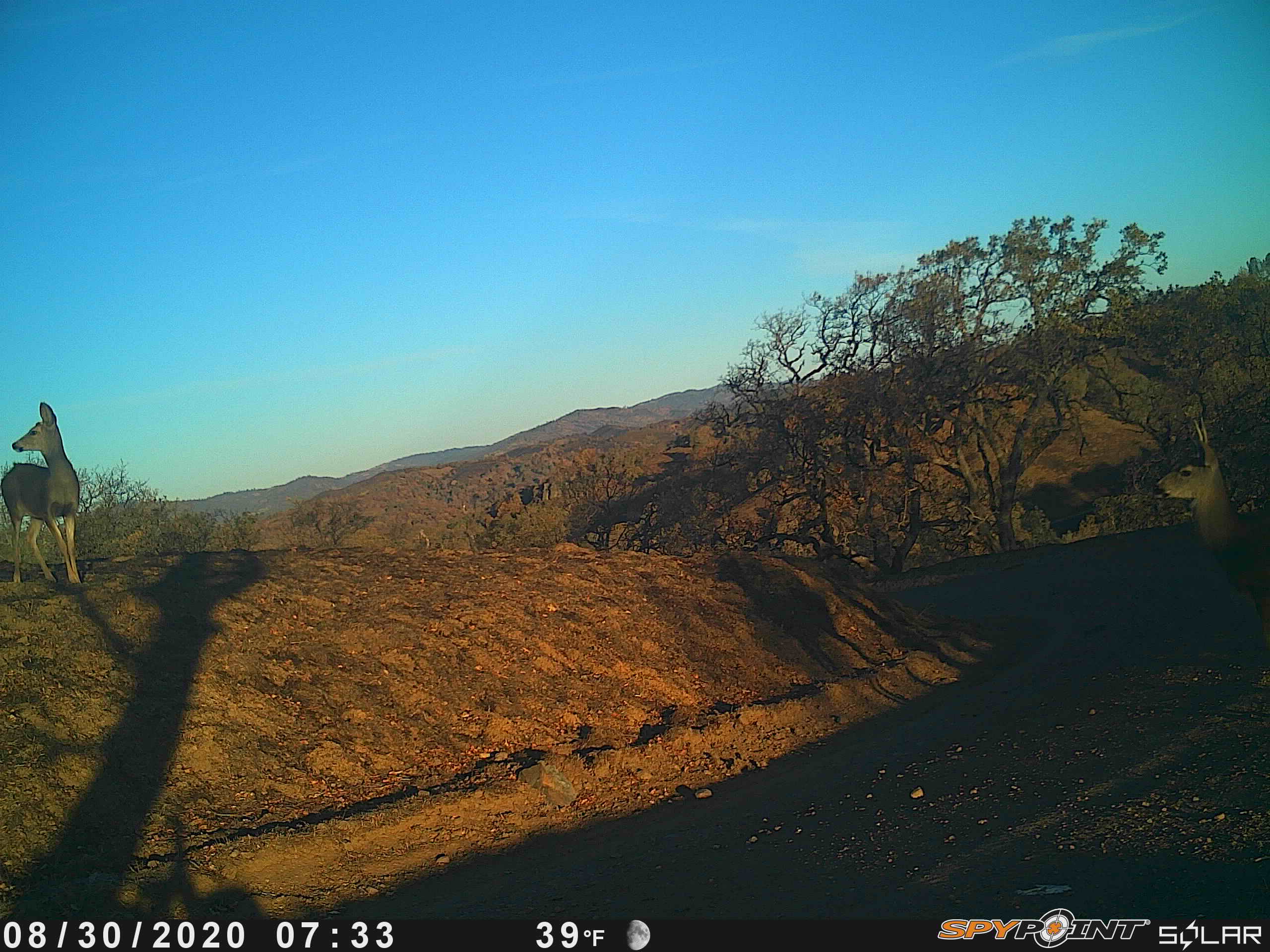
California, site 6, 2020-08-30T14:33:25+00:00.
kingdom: Animalia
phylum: Chordata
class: Mammalia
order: Artiodactyla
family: Cervidae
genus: Odocoileus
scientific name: Odocoileus hemionus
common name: mule deer